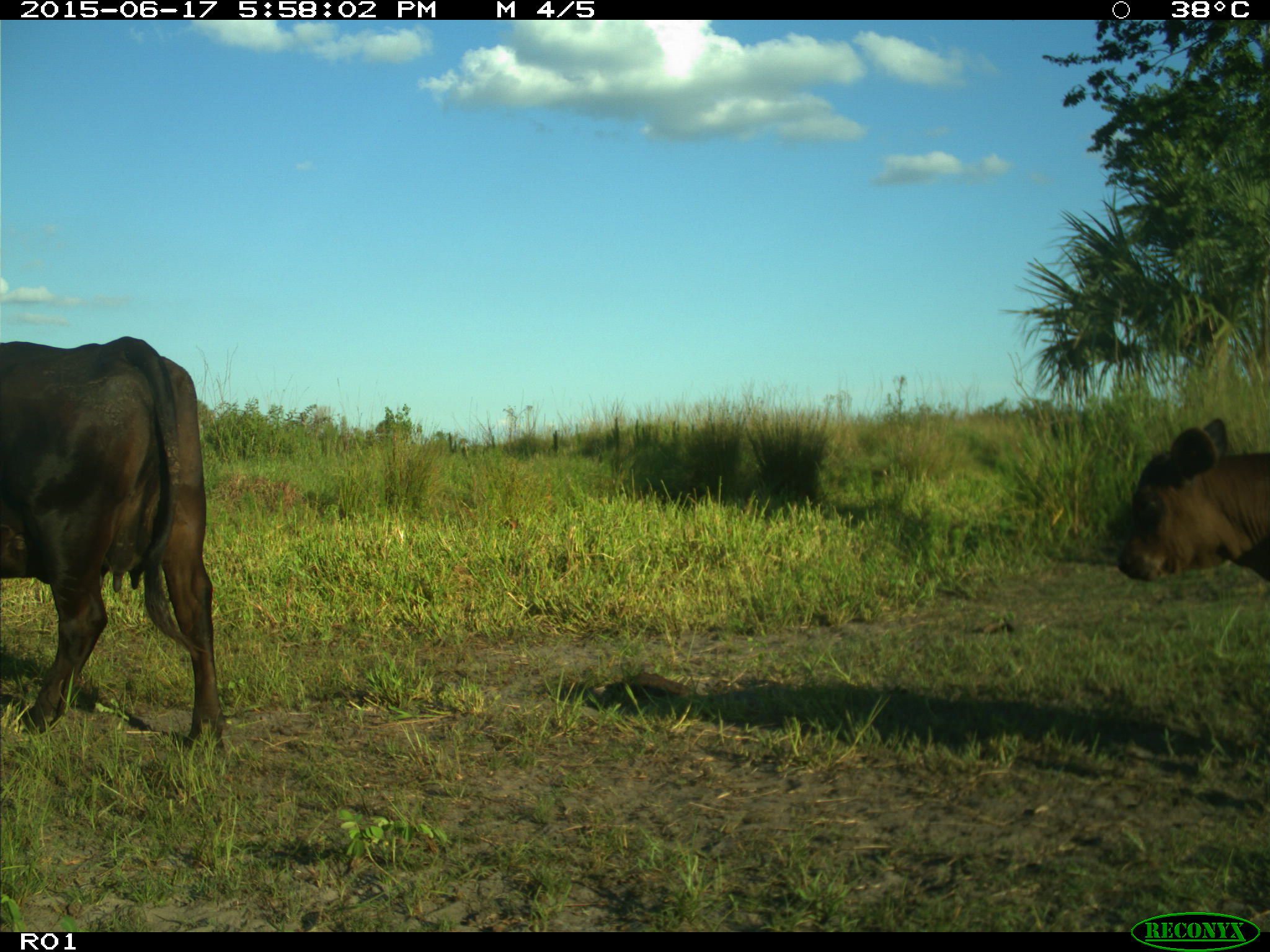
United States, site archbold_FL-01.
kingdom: Animalia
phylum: Chordata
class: Mammalia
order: Artiodactyla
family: Bovidae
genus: Bos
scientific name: Bos taurus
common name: domestic cow